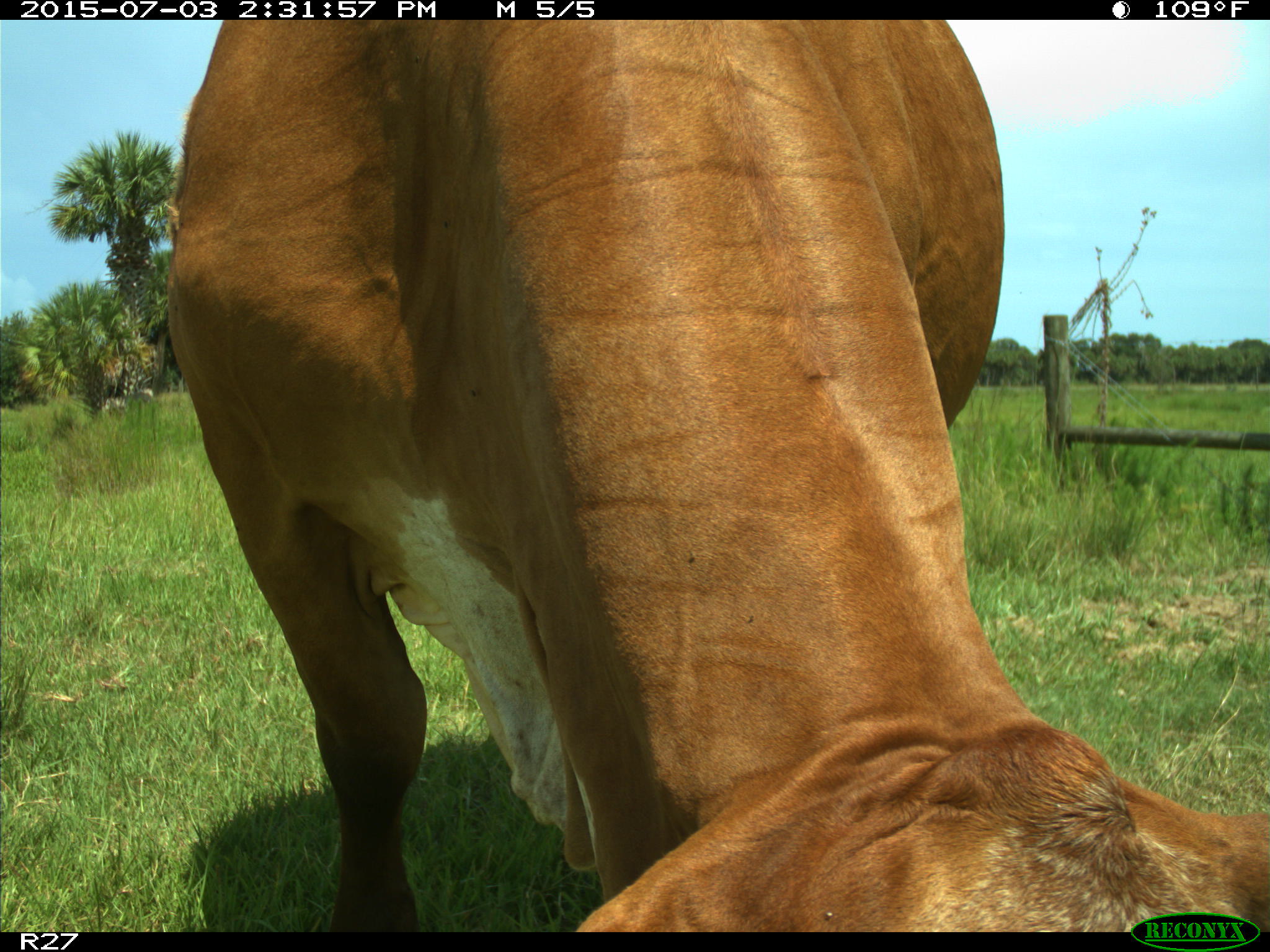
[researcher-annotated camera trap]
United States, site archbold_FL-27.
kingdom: Animalia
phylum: Chordata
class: Mammalia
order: Artiodactyla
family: Bovidae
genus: Bos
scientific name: Bos taurus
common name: domestic cow